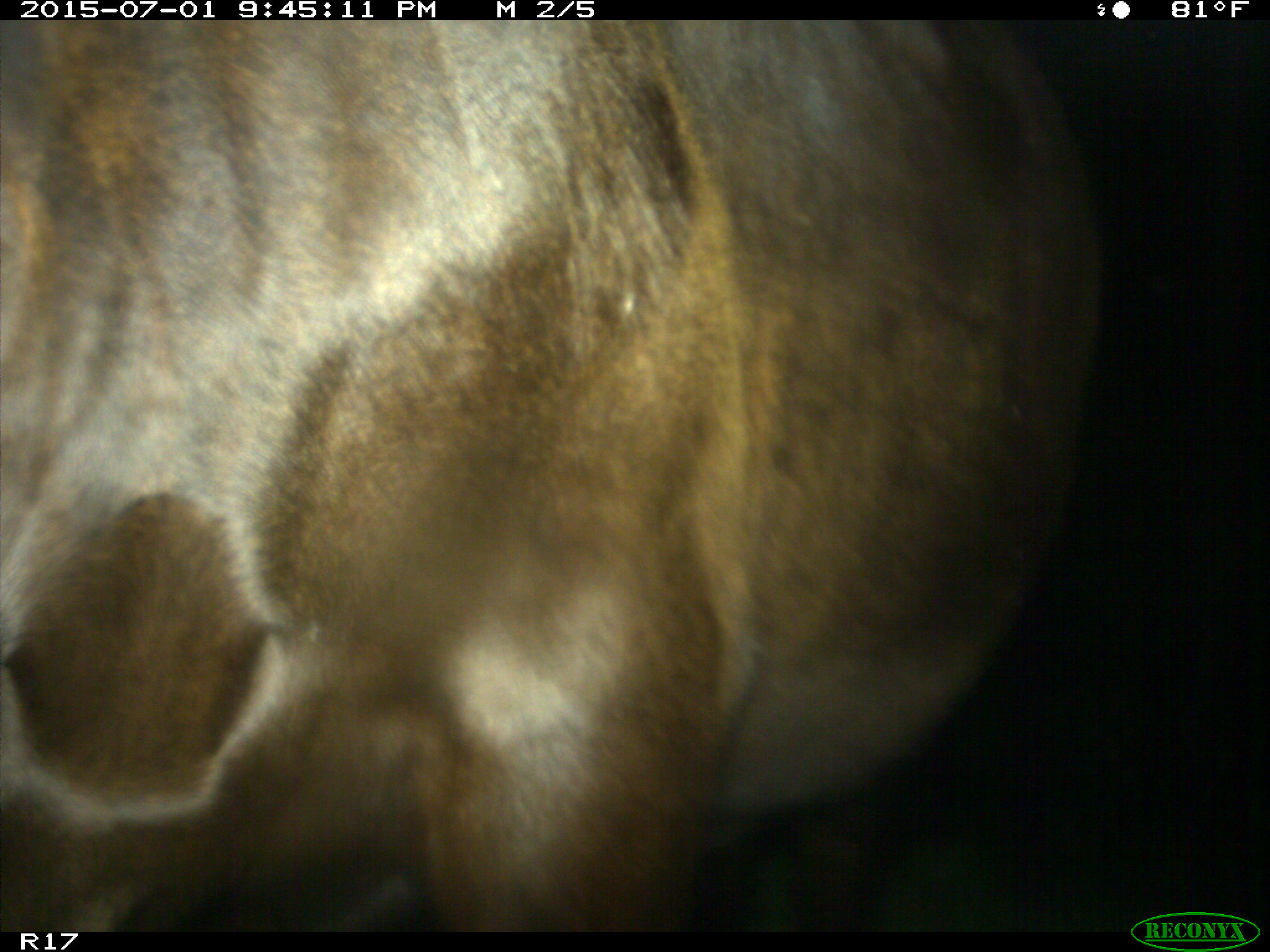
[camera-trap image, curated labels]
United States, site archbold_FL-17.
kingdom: Animalia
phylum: Chordata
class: Mammalia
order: Artiodactyla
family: Bovidae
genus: Bos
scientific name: Bos taurus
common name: domestic cow